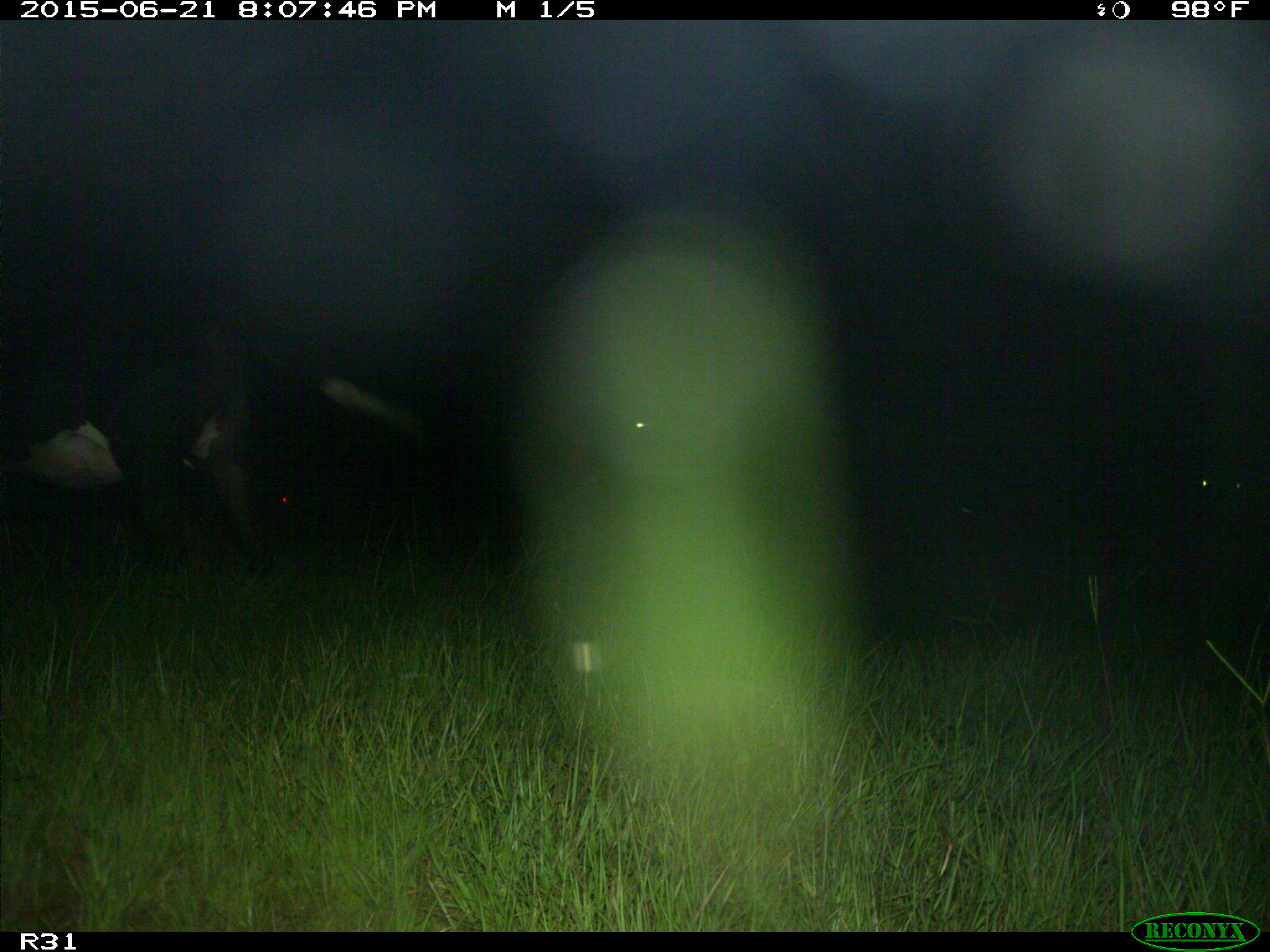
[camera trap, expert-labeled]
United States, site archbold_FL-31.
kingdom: Animalia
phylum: Chordata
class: Mammalia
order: Artiodactyla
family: Bovidae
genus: Bos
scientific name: Bos taurus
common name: domestic cow